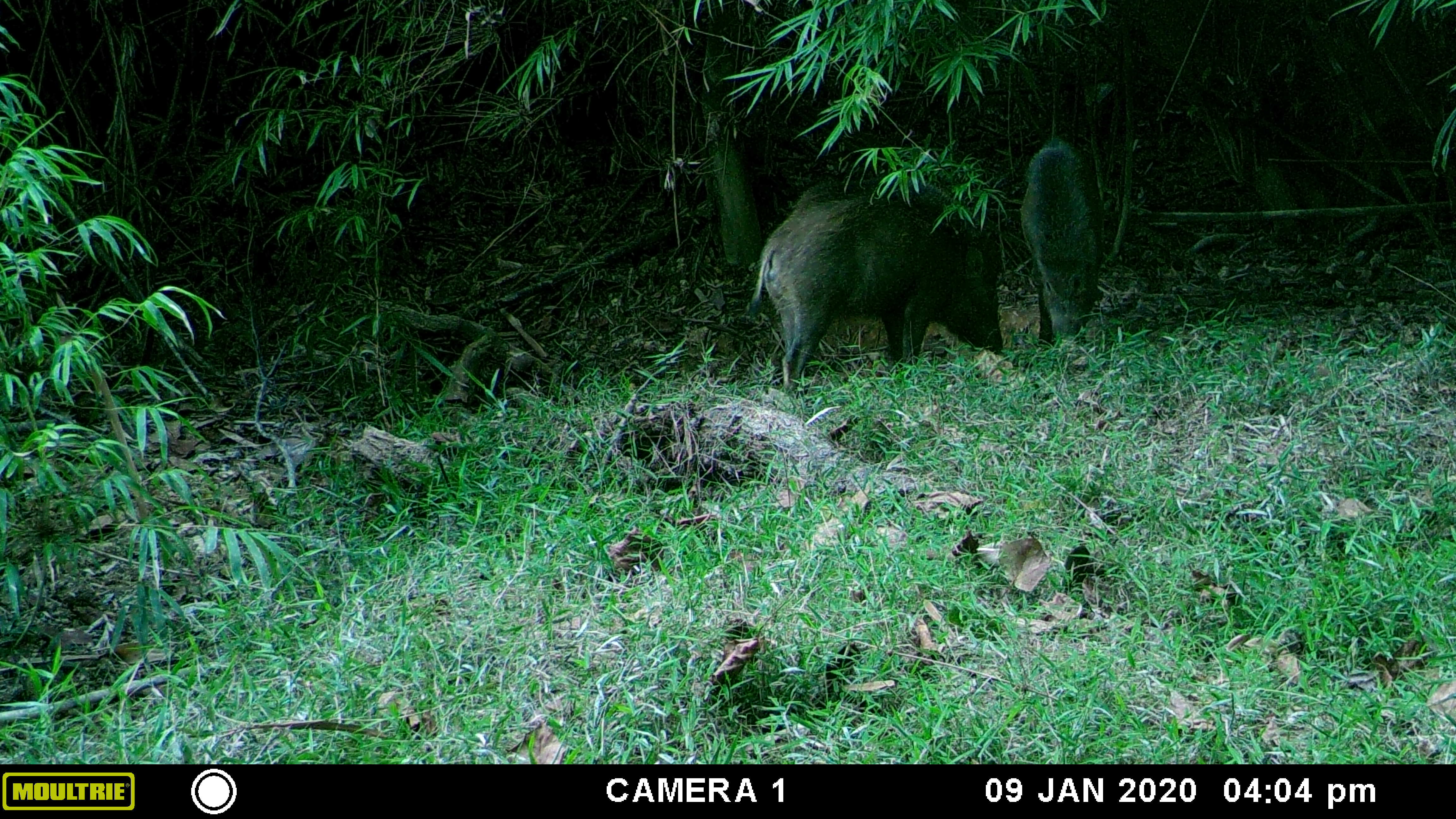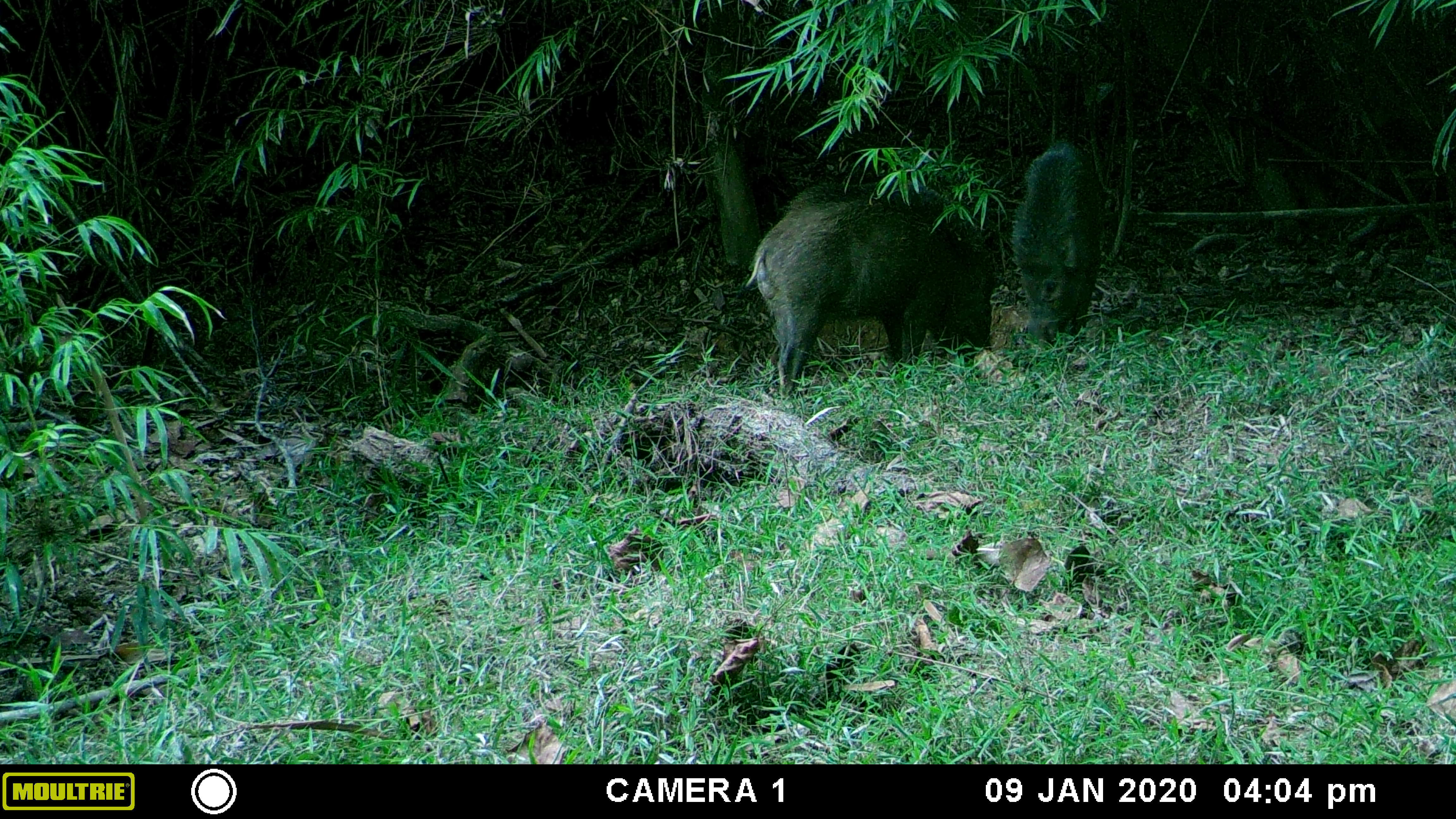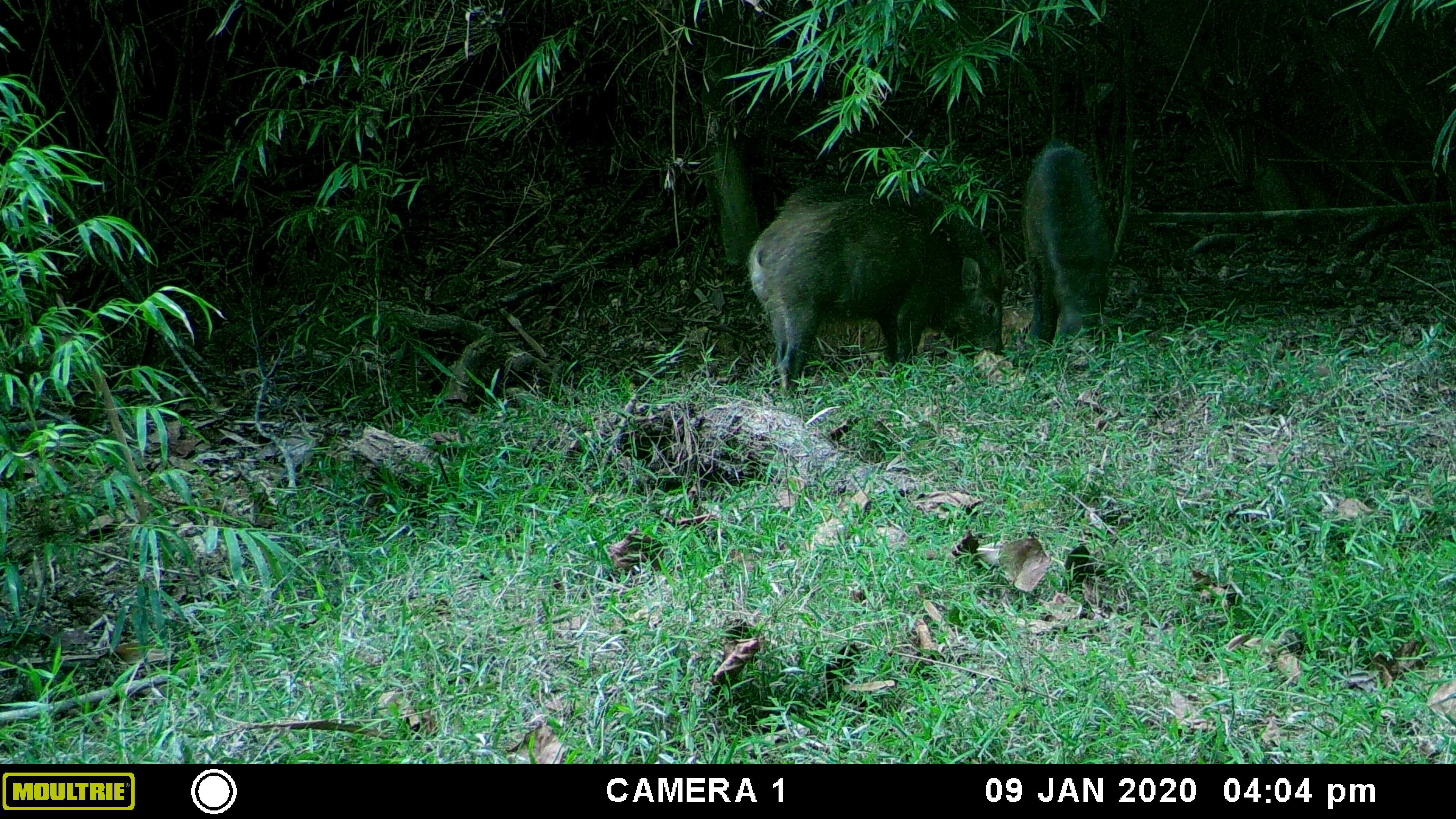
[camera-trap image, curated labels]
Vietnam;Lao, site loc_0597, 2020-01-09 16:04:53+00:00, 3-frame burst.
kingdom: Animalia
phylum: Chordata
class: Mammalia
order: Artiodactyla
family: Suidae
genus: Sus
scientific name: Sus scrofa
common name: eurasian wild pig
Eurasian wild pig (Sus scrofa). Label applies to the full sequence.